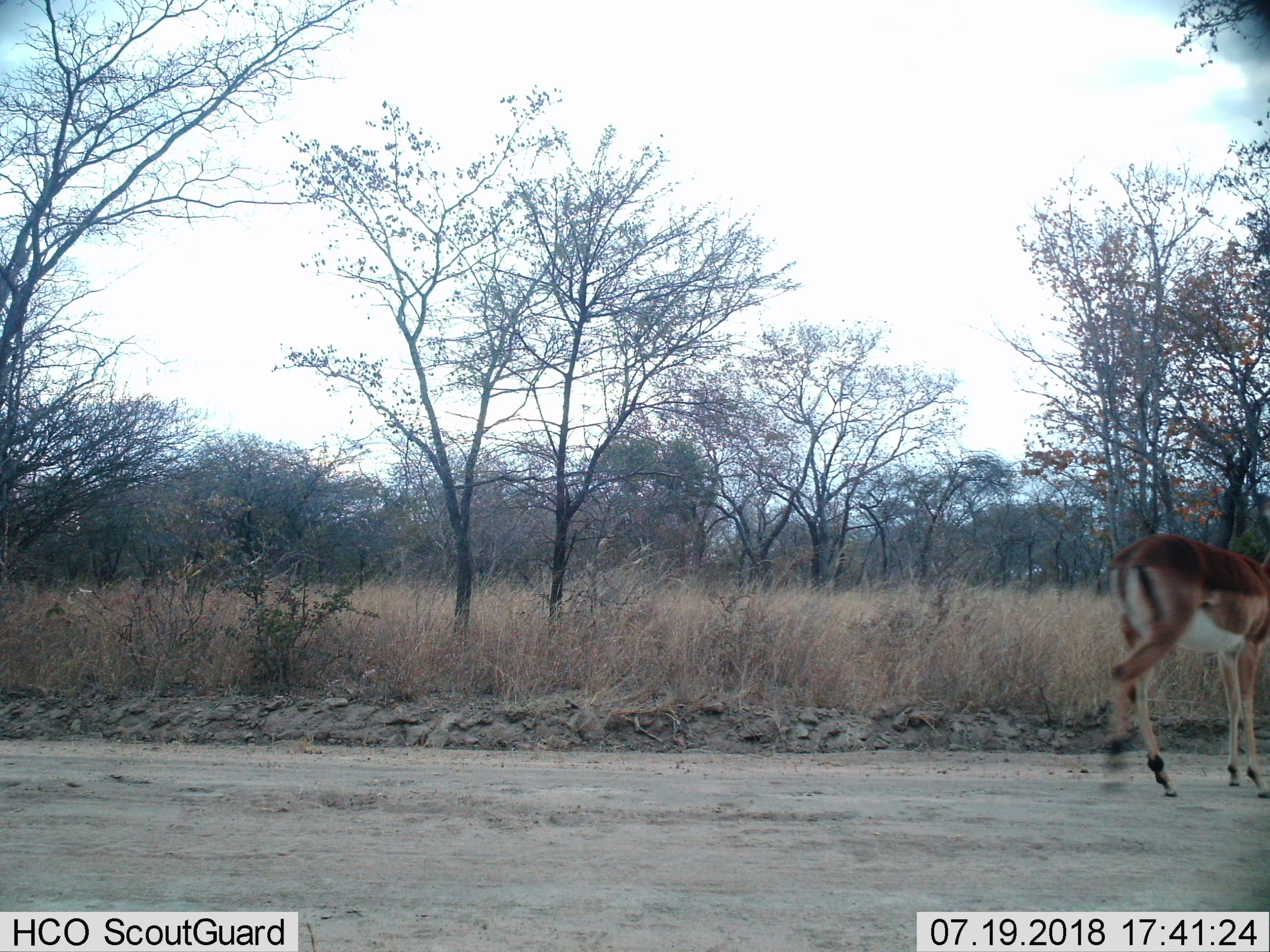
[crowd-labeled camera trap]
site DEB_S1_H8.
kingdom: Animalia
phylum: Chordata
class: Mammalia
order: Artiodactyla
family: Bovidae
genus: Aepyceros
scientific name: Aepyceros melampus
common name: impala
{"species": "impala (Aepyceros melampus)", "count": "1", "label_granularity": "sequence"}